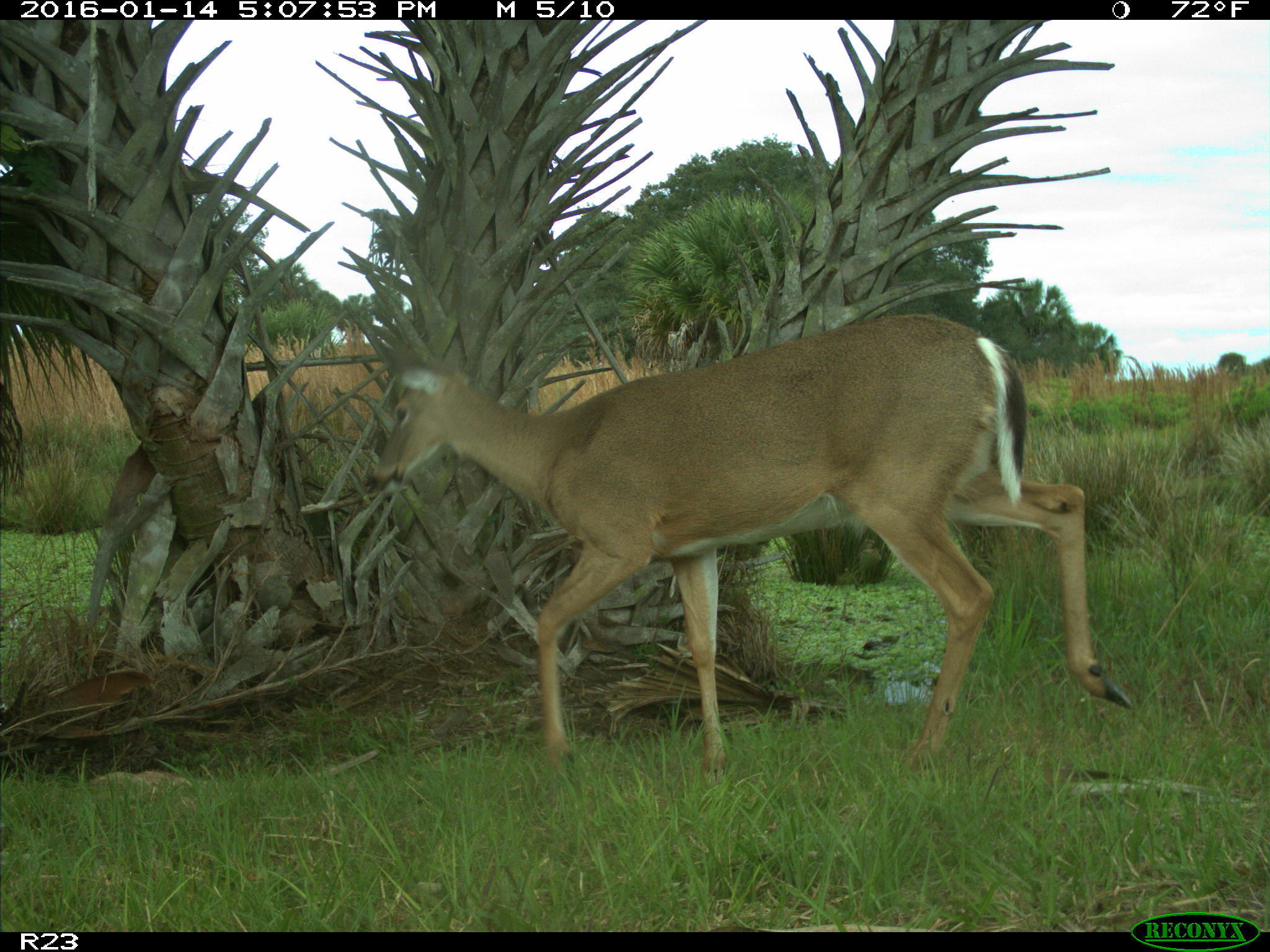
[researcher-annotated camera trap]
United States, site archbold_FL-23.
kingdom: Animalia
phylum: Chordata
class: Mammalia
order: Artiodactyla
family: Cervidae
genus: Odocoileus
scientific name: Odocoileus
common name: deer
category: unidentified deer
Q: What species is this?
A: Unidentified deer (deer) (Odocoileus).